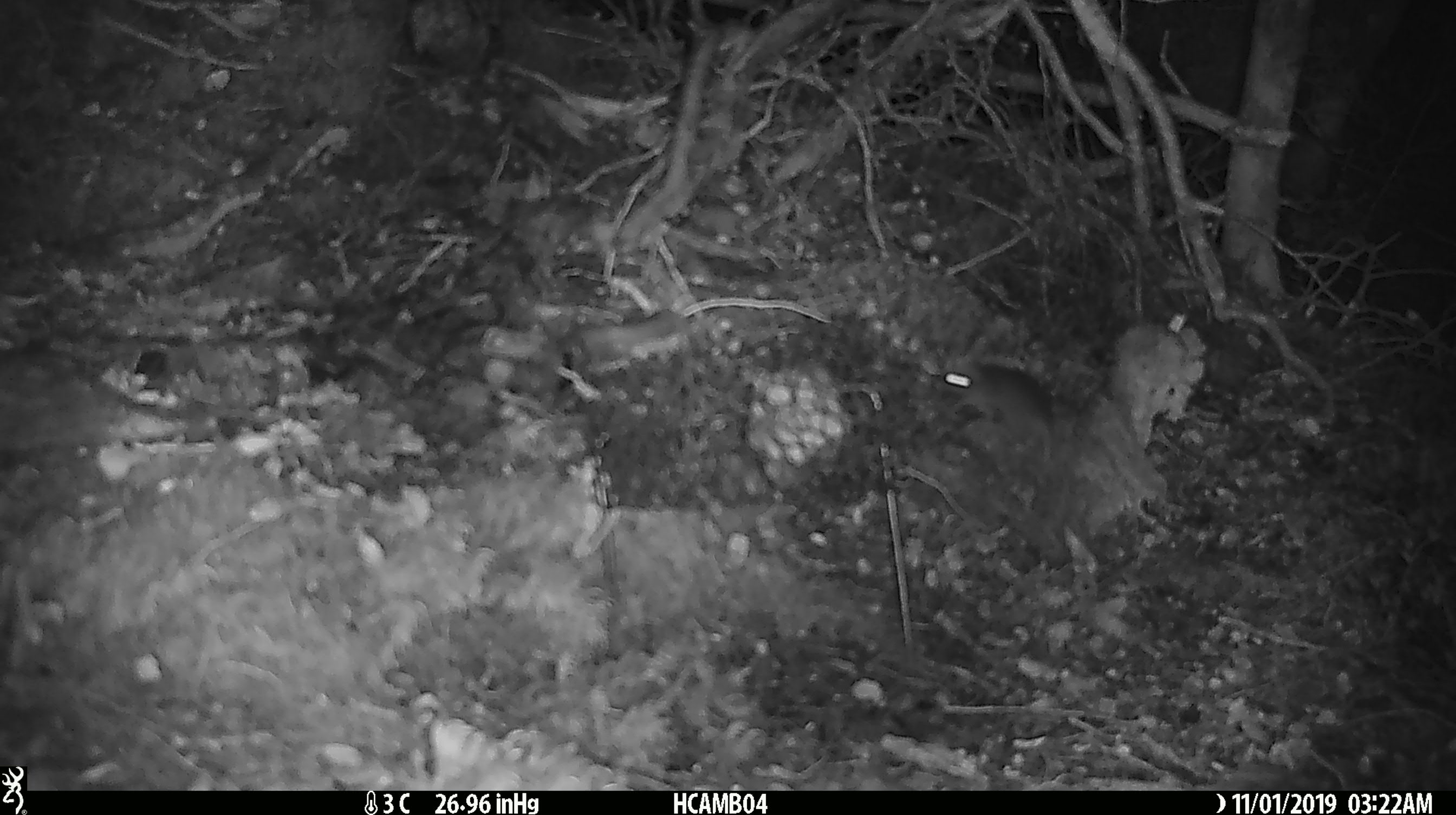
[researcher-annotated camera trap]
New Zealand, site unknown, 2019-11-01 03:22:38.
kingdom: Animalia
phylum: Chordata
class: Mammalia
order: Rodentia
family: Muridae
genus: Mus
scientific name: Mus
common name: mouse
Mouse (Mus).